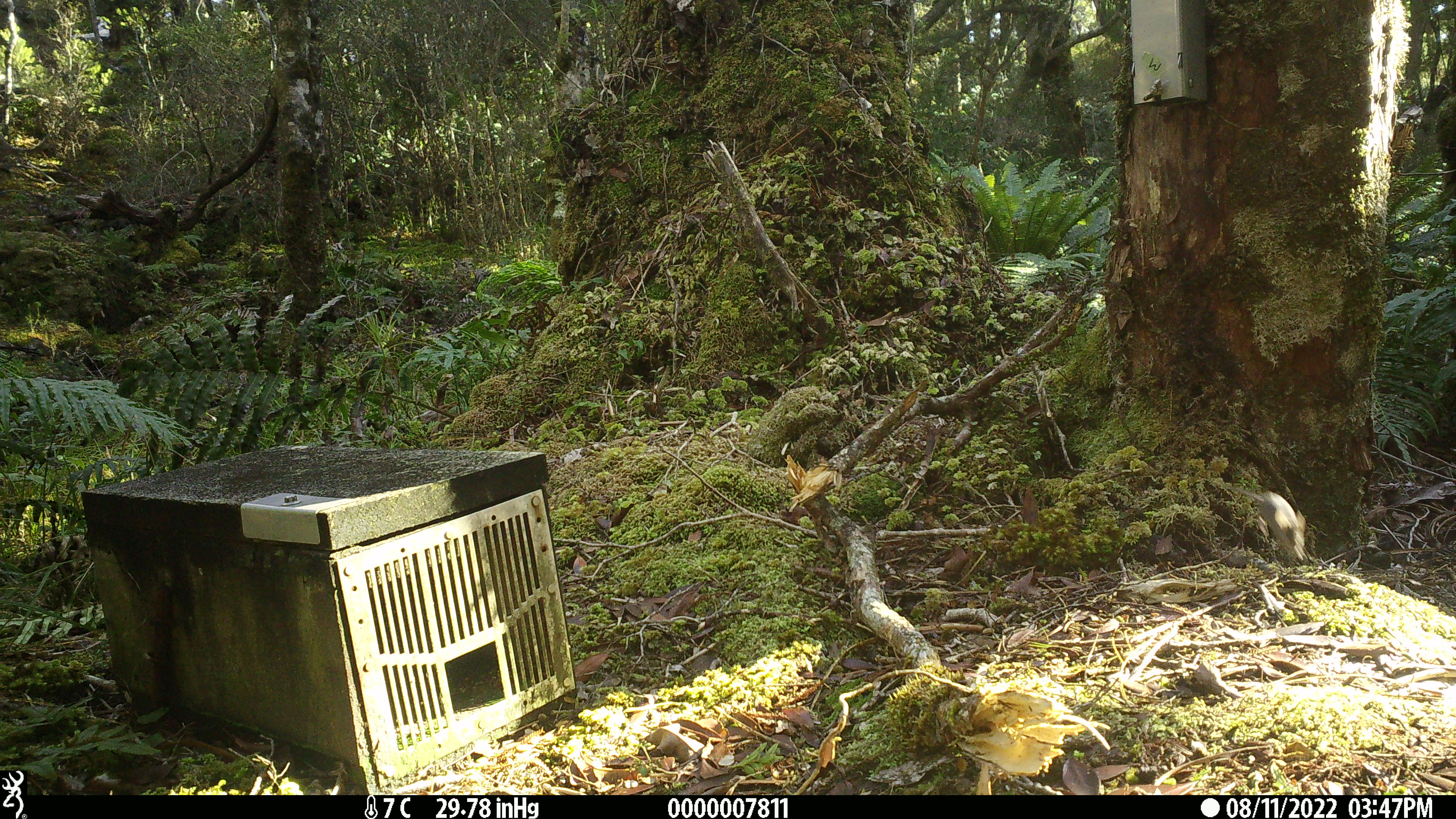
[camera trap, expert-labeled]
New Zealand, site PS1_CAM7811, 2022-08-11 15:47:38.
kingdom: Animalia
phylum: Chordata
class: Mammalia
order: Rodentia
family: Muridae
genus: Mus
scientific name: Mus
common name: mouse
Mouse (Mus).